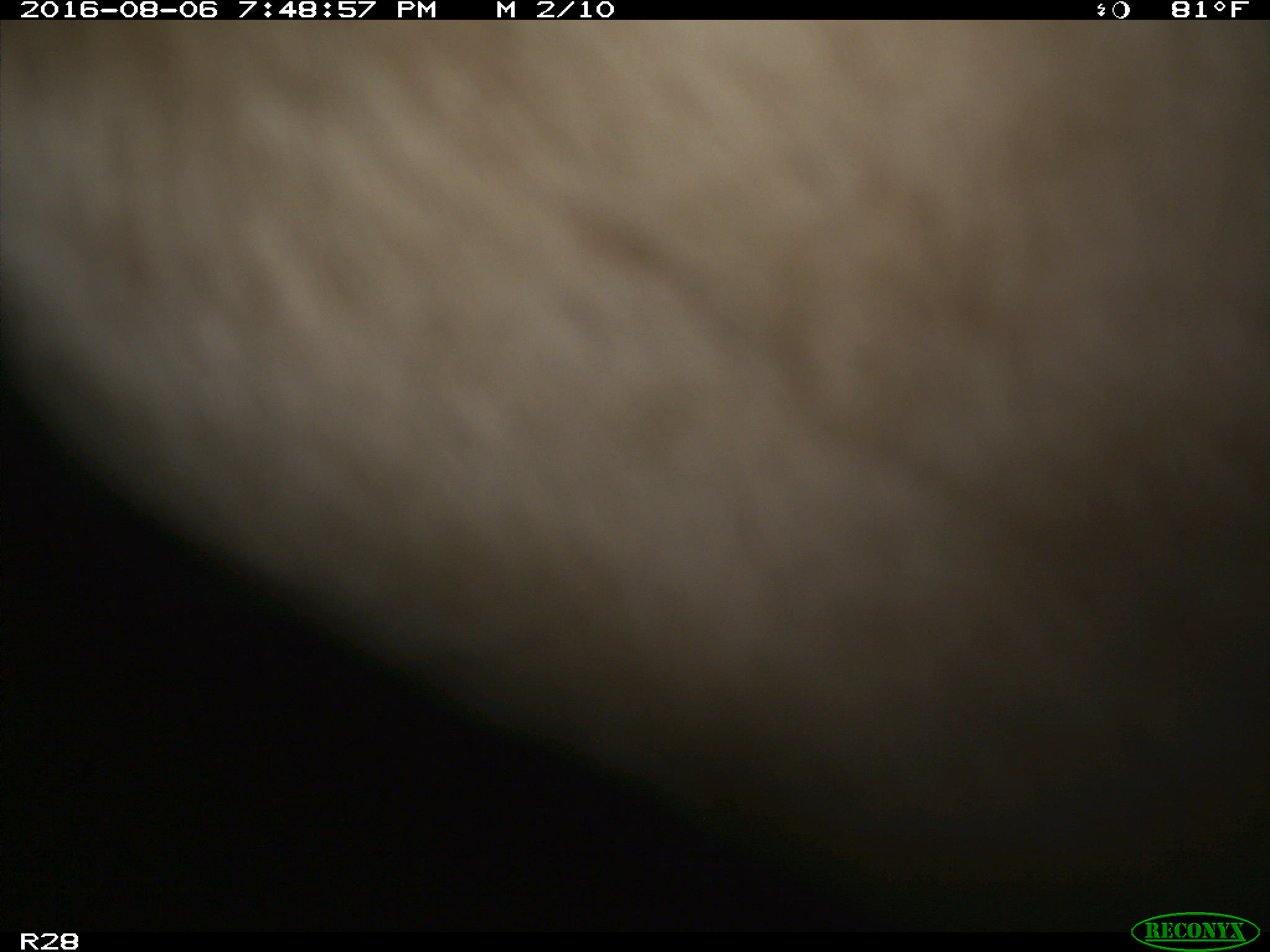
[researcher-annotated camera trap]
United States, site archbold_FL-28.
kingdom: Animalia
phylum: Chordata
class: Mammalia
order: Artiodactyla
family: Bovidae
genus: Bos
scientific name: Bos taurus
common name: domestic cow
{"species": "Bos taurus (domestic cow)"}